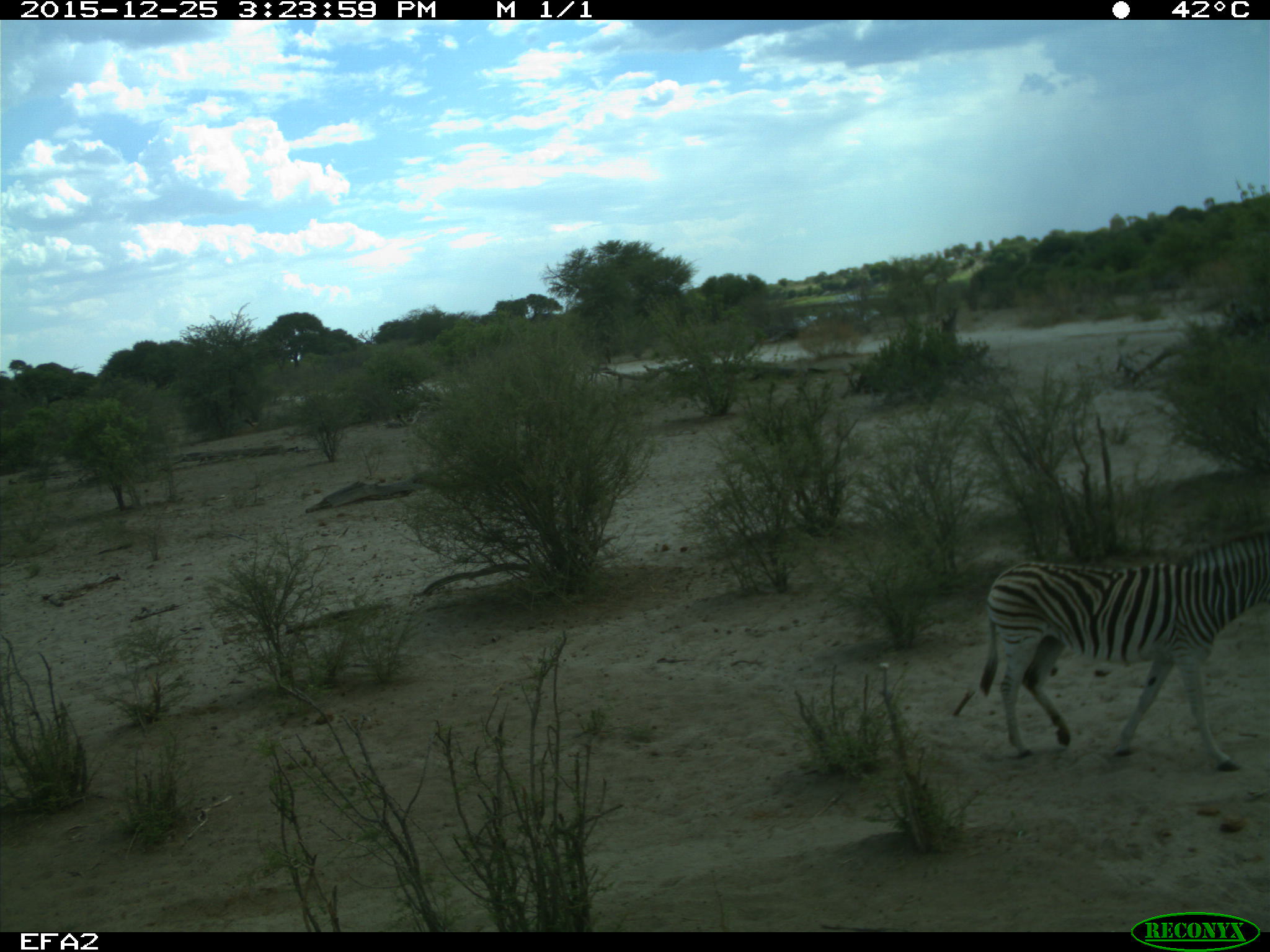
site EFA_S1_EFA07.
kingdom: Animalia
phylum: Chordata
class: Mammalia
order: Perissodactyla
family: Equidae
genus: Equus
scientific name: Equus quagga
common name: plains zebra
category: zebraplains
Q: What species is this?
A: Zebraplains (plains zebra) (Equus quagga).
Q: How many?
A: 1.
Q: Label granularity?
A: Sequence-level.